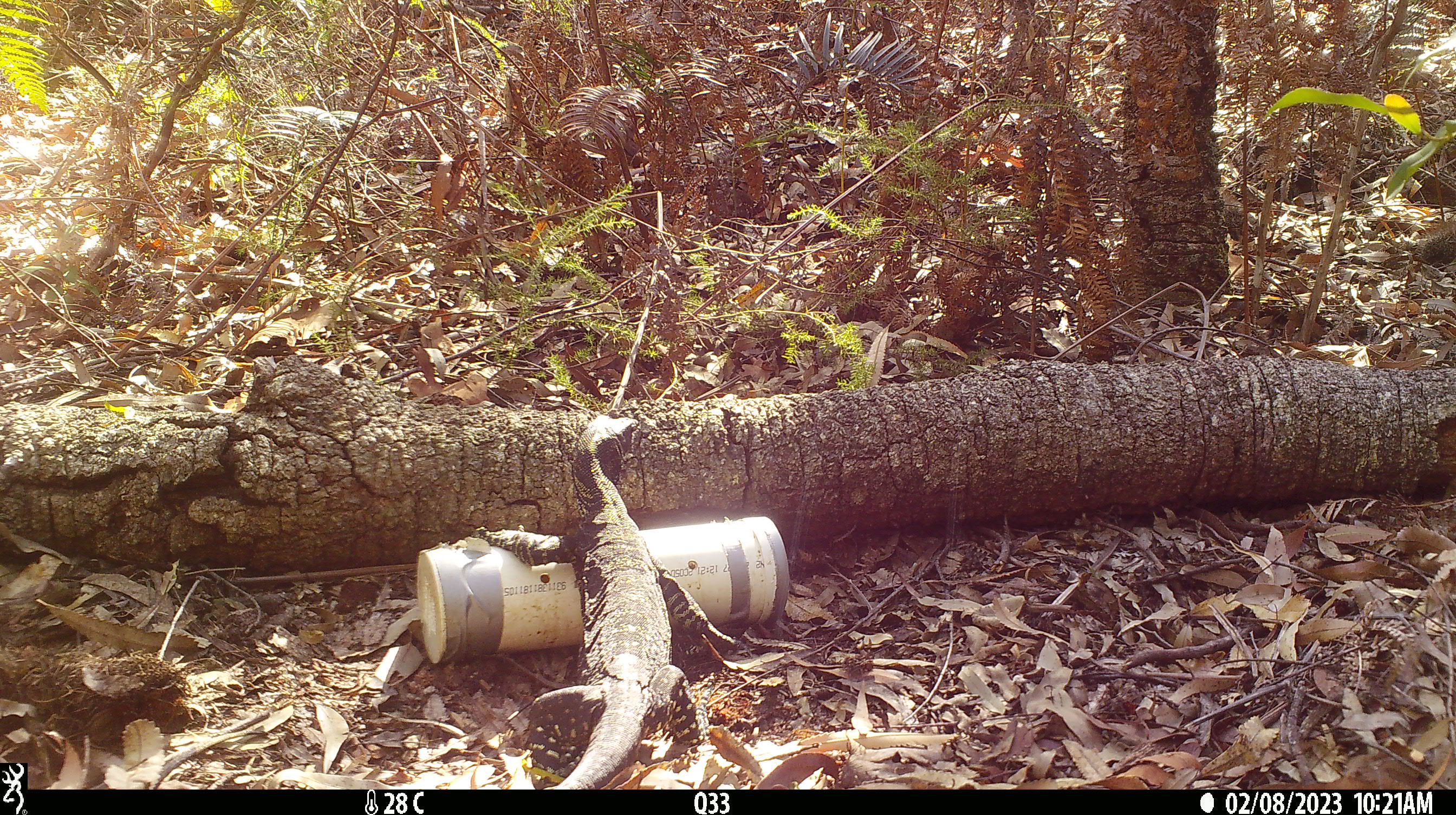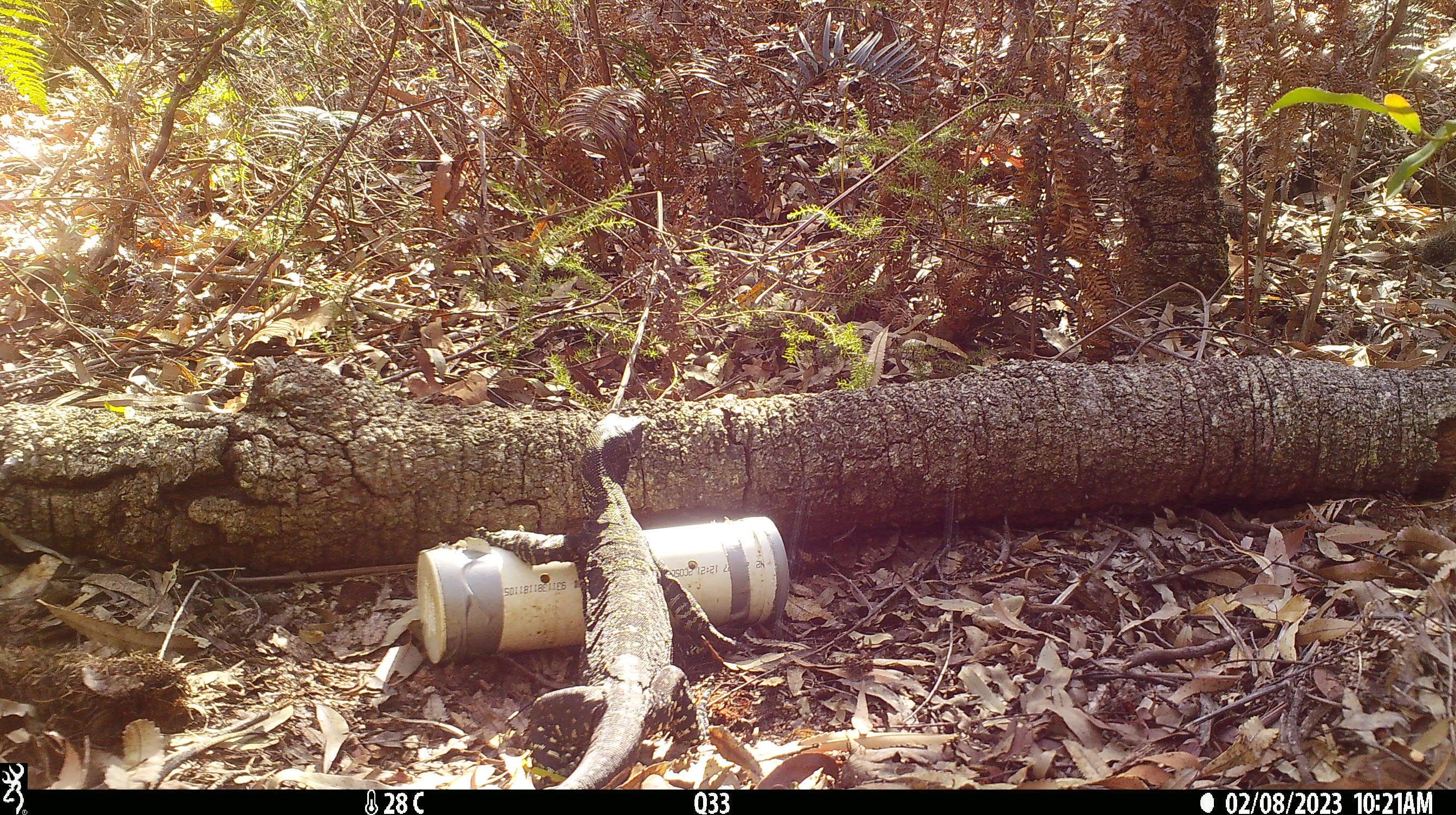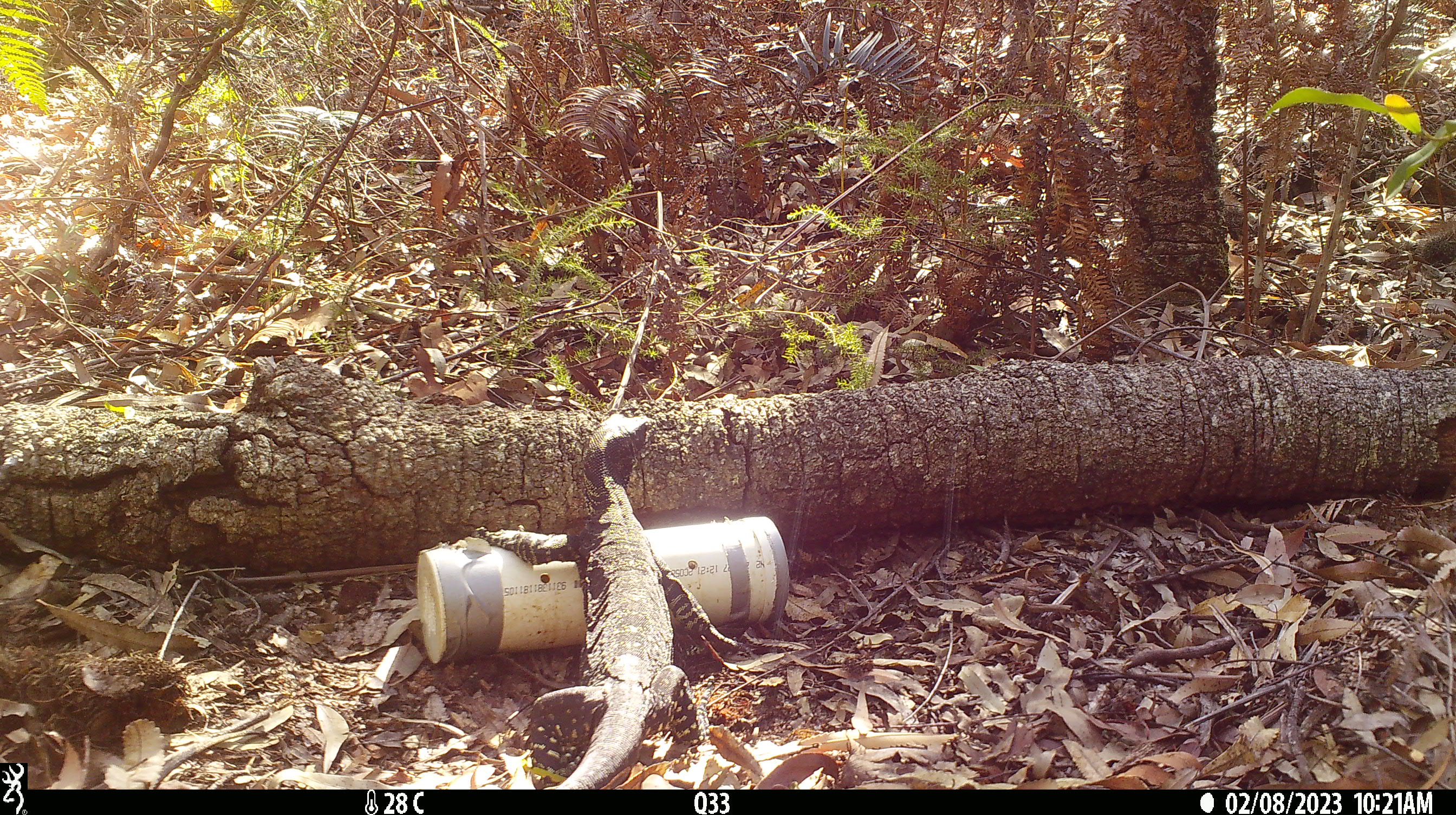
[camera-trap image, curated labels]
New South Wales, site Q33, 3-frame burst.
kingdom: Animalia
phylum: Chordata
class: Reptilia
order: Squamata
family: Varanidae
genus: Varanus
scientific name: Varanus varius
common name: lace monitor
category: goanna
Goanna (lace monitor) (Varanus varius).